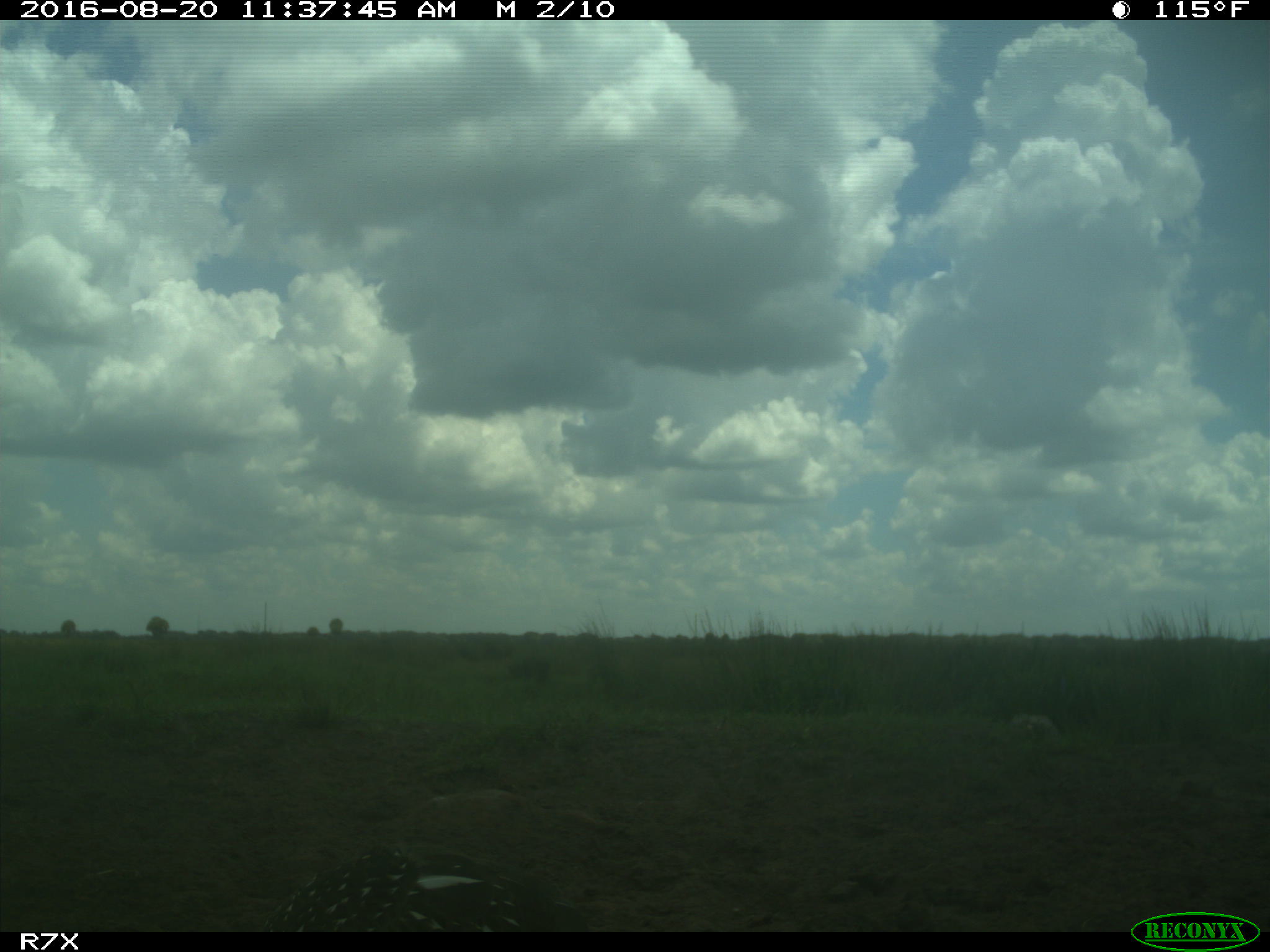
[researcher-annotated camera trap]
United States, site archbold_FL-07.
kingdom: Animalia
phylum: Chordata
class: Aves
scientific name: Aves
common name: birds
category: unidentified bird